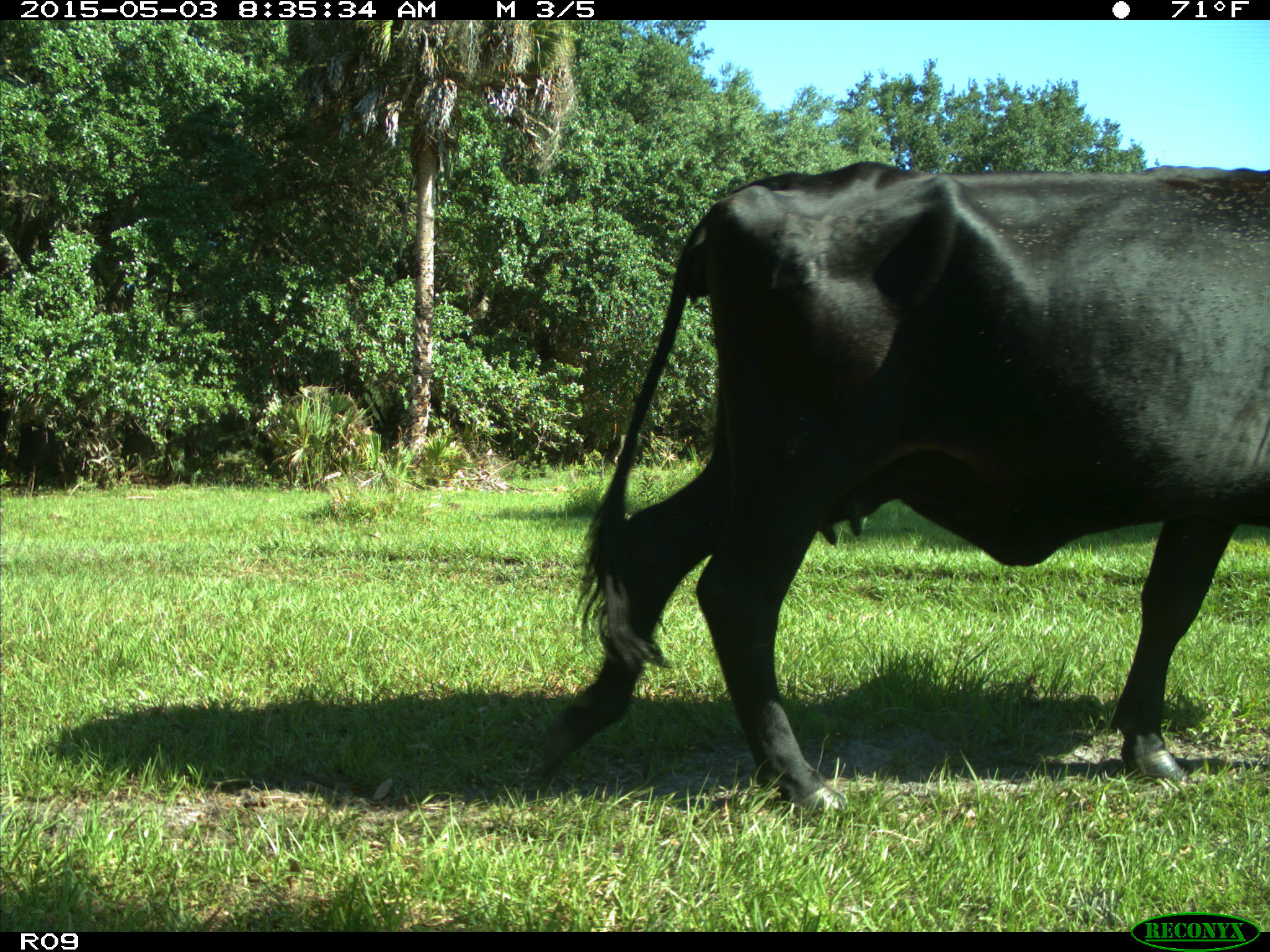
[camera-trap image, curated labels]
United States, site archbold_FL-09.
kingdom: Animalia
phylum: Chordata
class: Mammalia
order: Artiodactyla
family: Bovidae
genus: Bos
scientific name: Bos taurus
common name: domestic cow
Bos taurus (domestic cow).